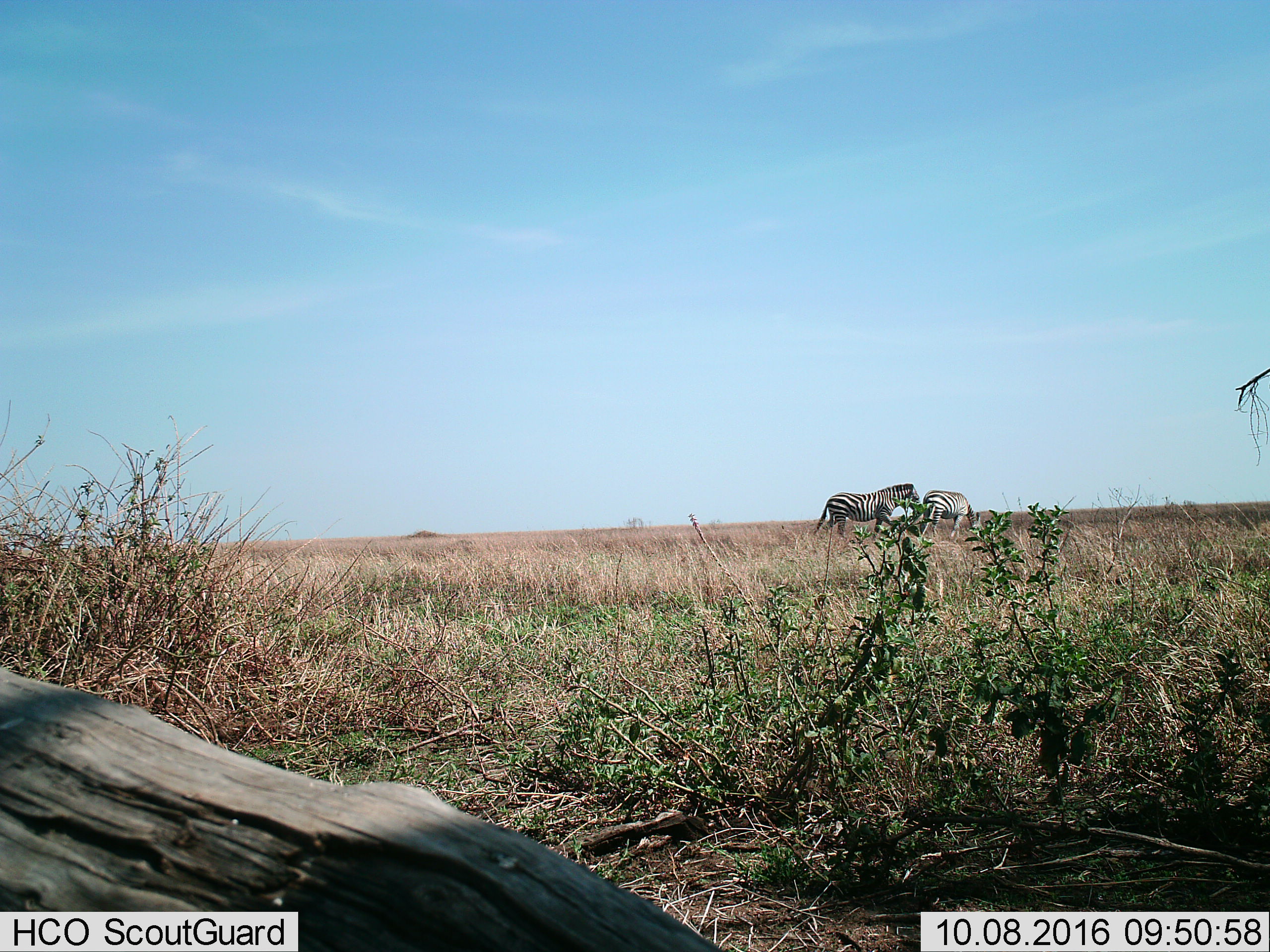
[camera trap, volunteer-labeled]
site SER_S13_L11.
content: unidentified animal